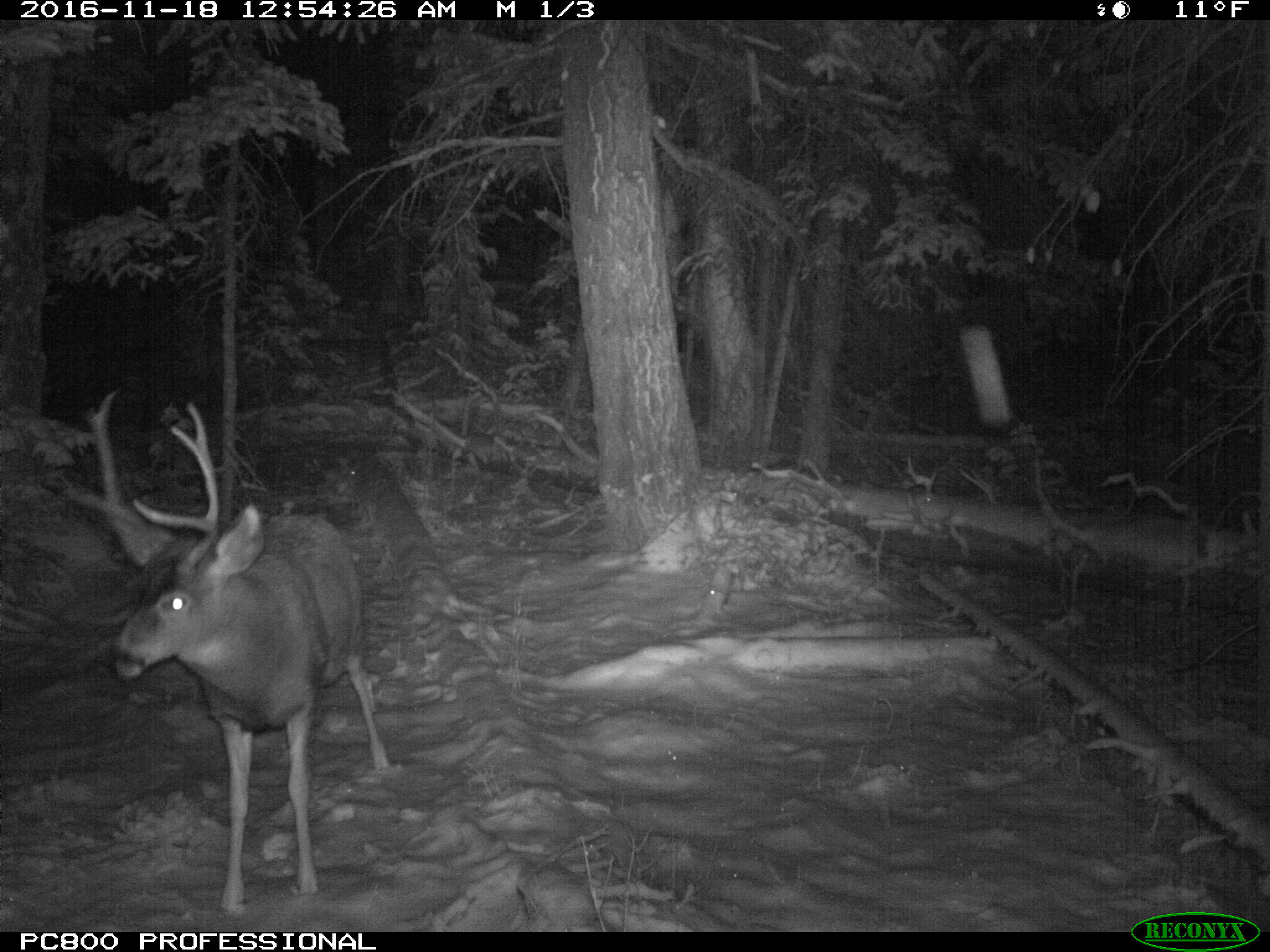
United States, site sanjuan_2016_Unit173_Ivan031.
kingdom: Animalia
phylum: Chordata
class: Mammalia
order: Artiodactyla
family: Cervidae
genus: Odocoileus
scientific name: Odocoileus hemionus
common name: mule deer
Odocoileus hemionus (mule deer).